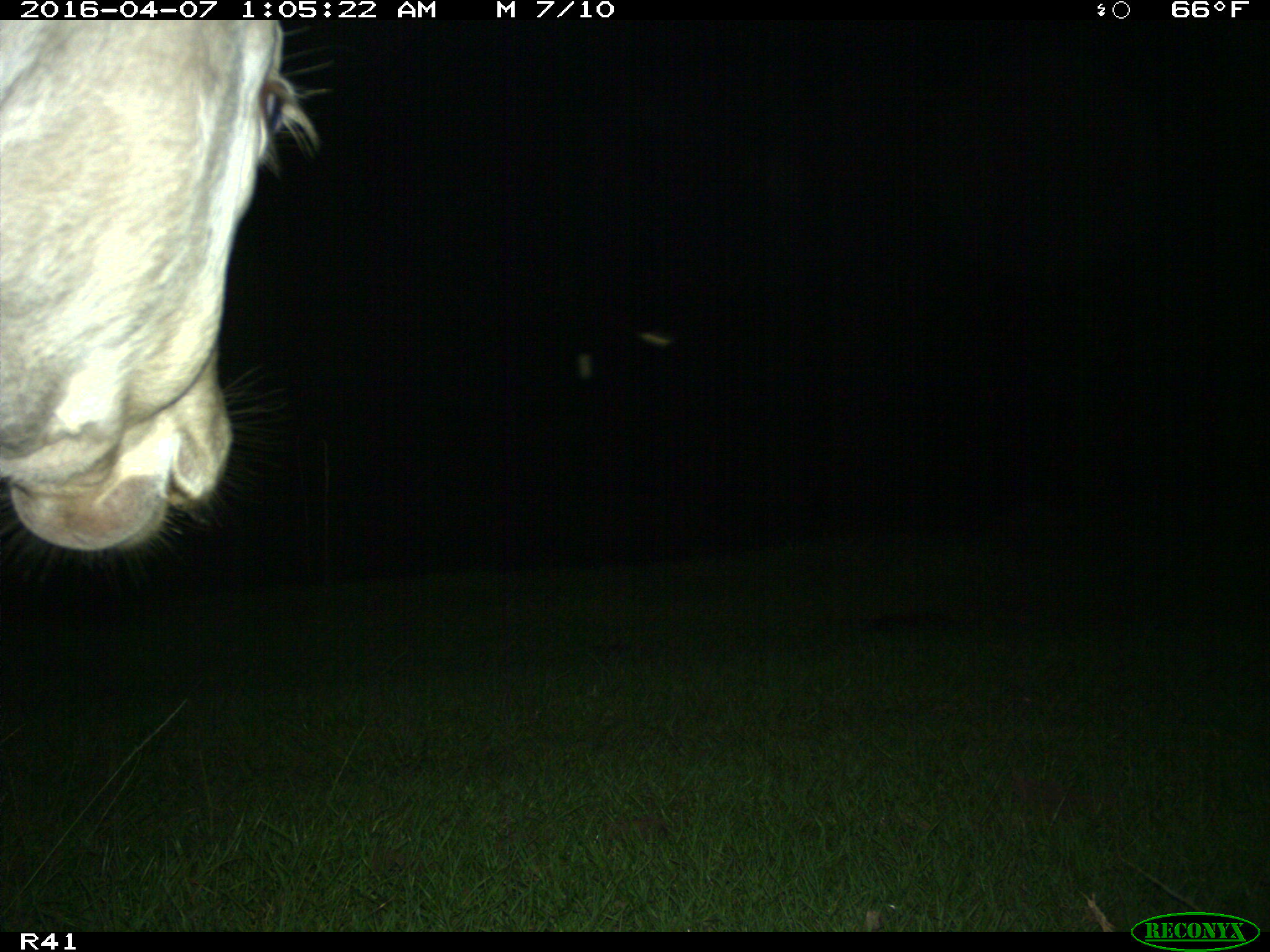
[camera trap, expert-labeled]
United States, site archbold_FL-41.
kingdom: Animalia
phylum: Chordata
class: Mammalia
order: Artiodactyla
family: Bovidae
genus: Bos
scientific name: Bos taurus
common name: domestic cow